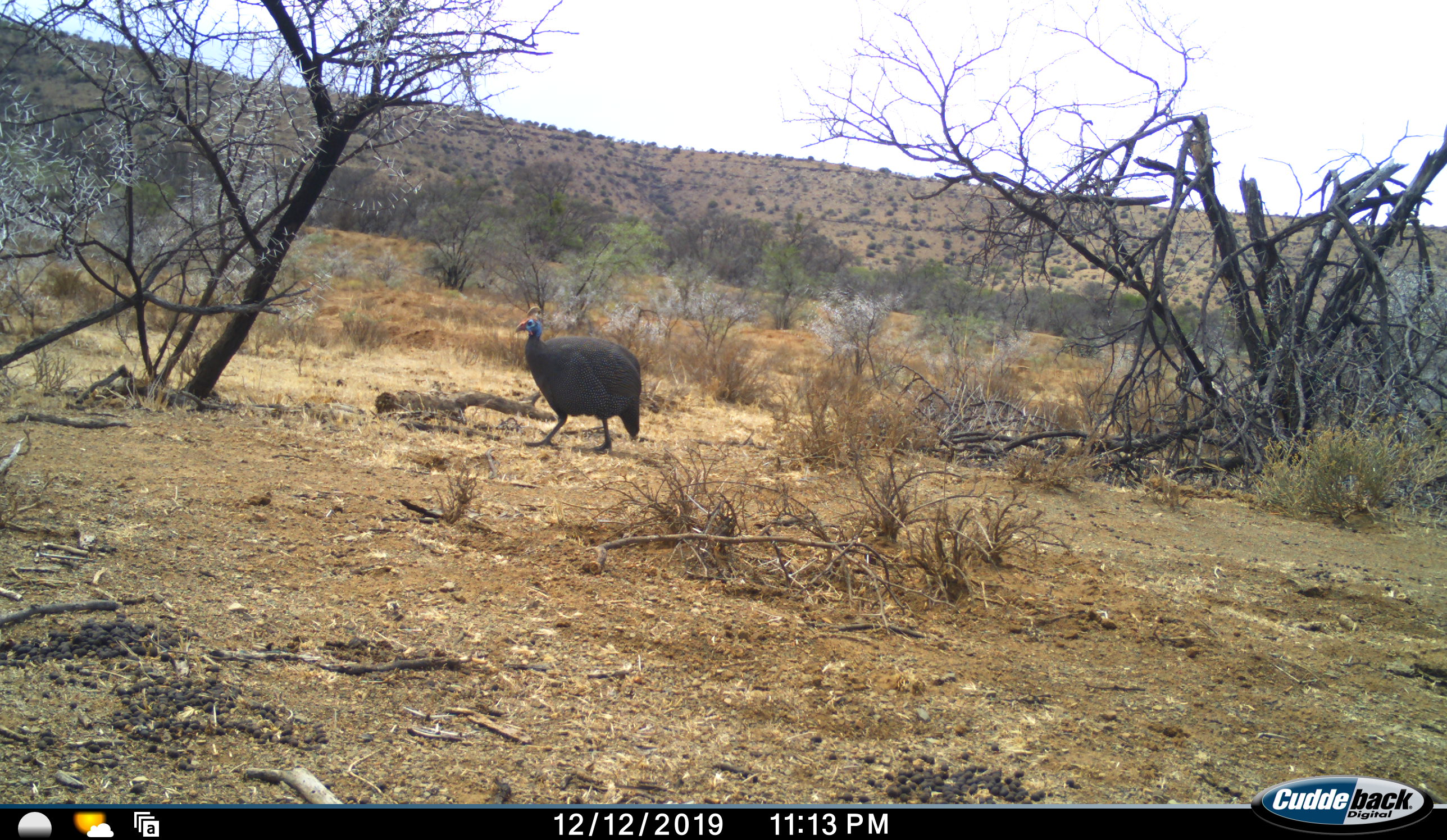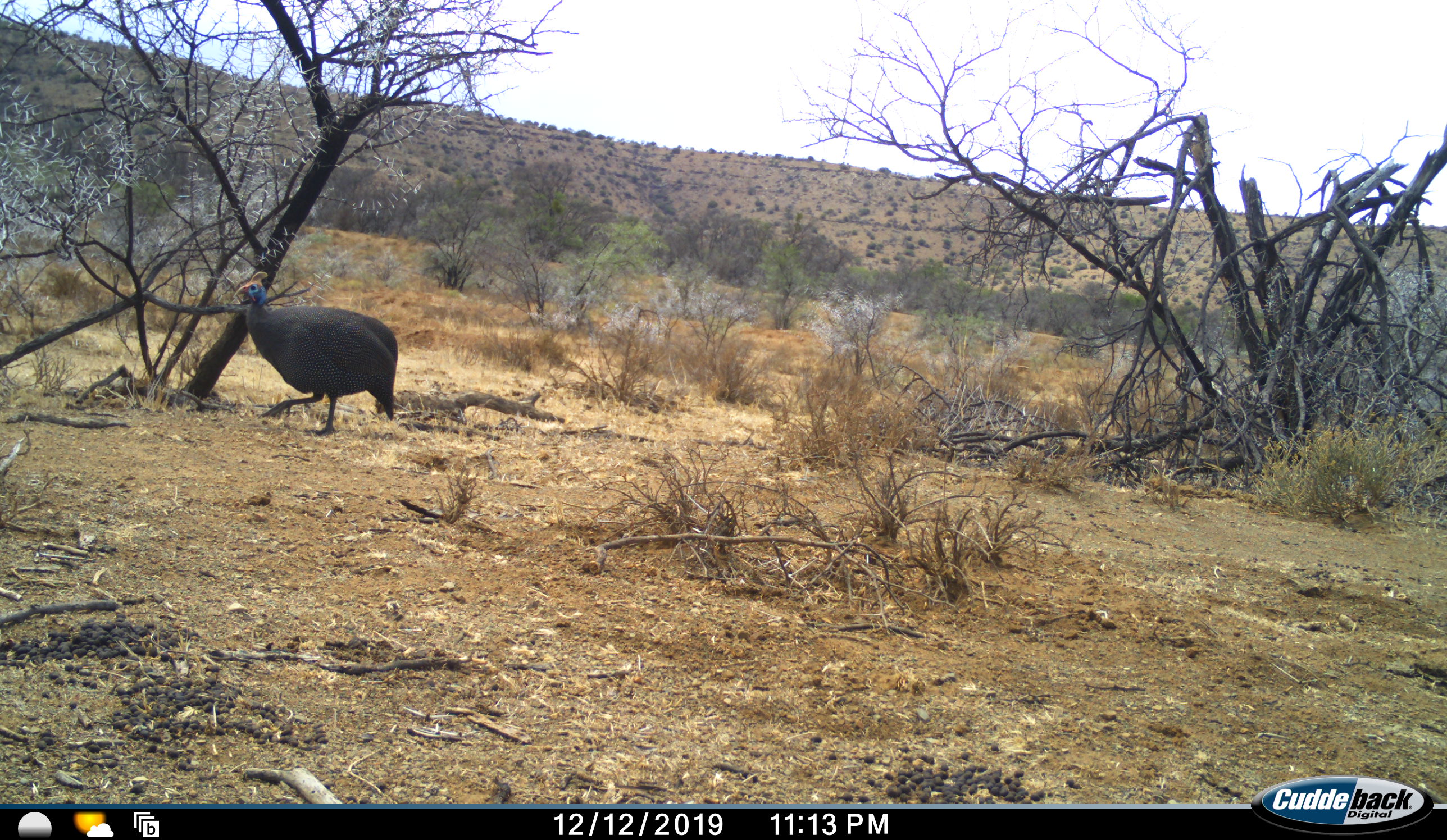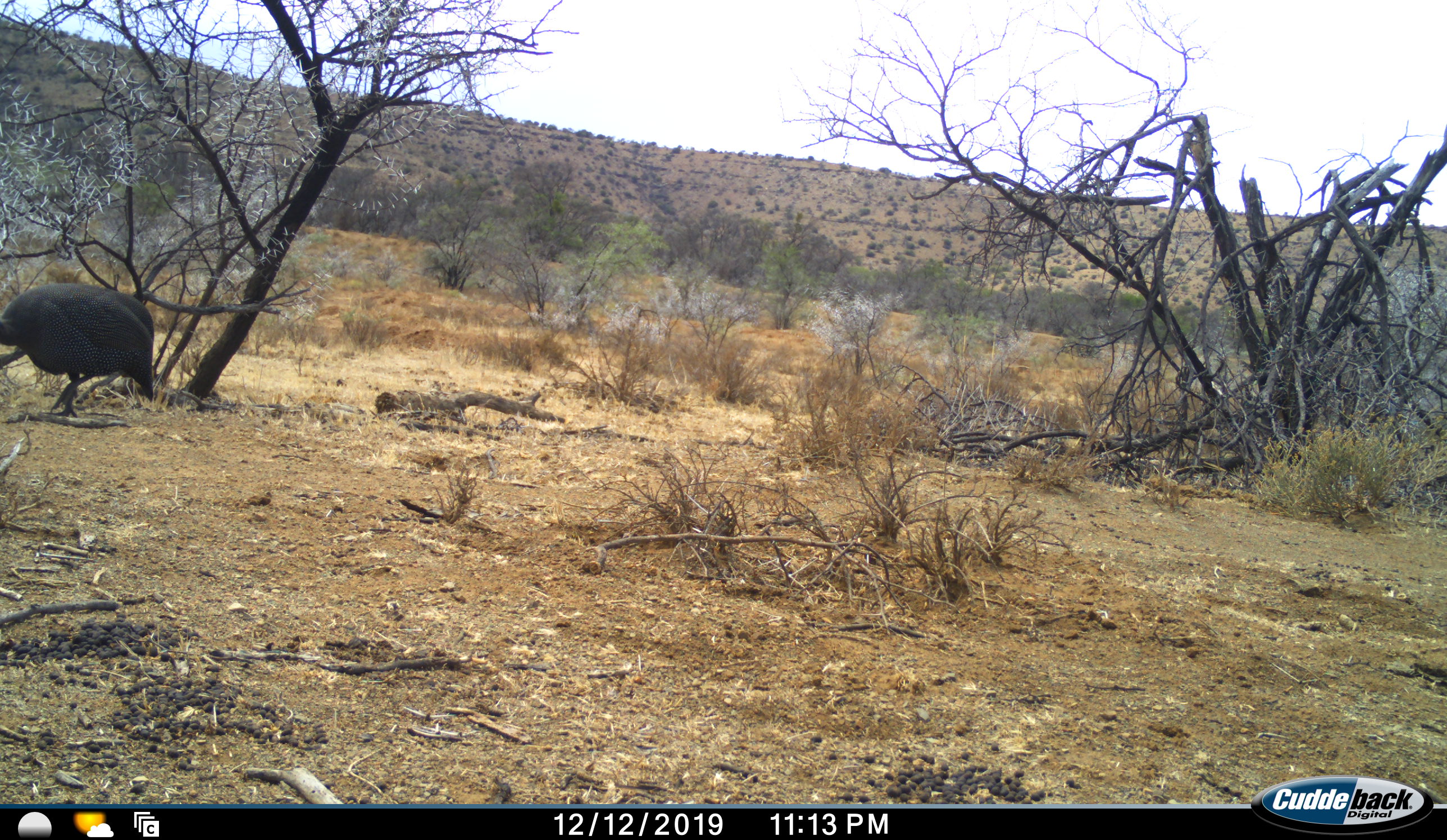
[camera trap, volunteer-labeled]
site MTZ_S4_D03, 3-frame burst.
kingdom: Animalia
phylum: Chordata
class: Aves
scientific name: Aves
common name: bird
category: birdother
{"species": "birdother (bird) (Aves)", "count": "1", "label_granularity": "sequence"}